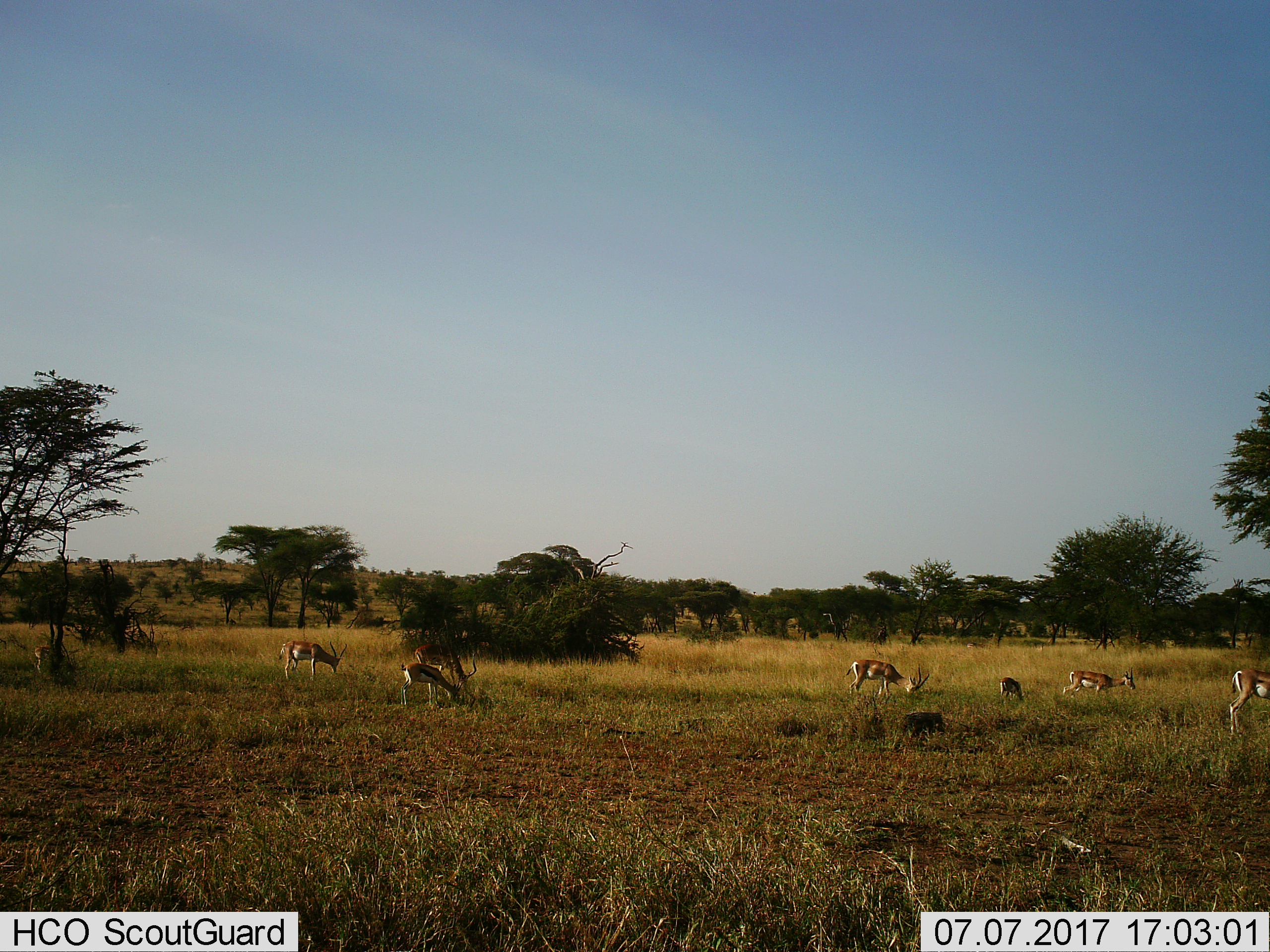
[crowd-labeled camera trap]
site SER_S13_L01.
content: unidentified animal